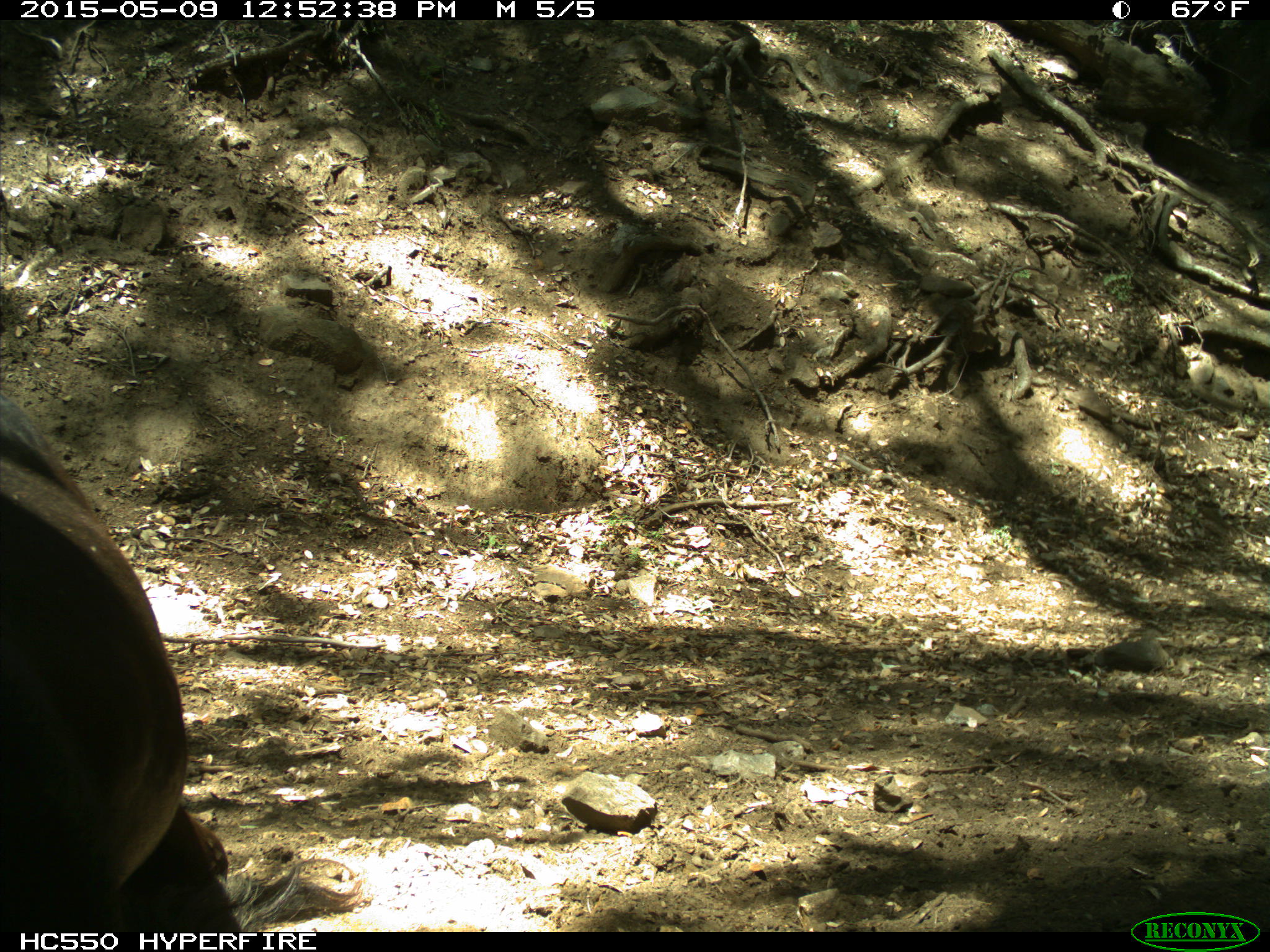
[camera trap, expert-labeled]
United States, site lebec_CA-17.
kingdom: Animalia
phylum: Chordata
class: Mammalia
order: Artiodactyla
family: Bovidae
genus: Bos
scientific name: Bos taurus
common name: domestic cow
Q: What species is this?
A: Bos taurus (domestic cow).